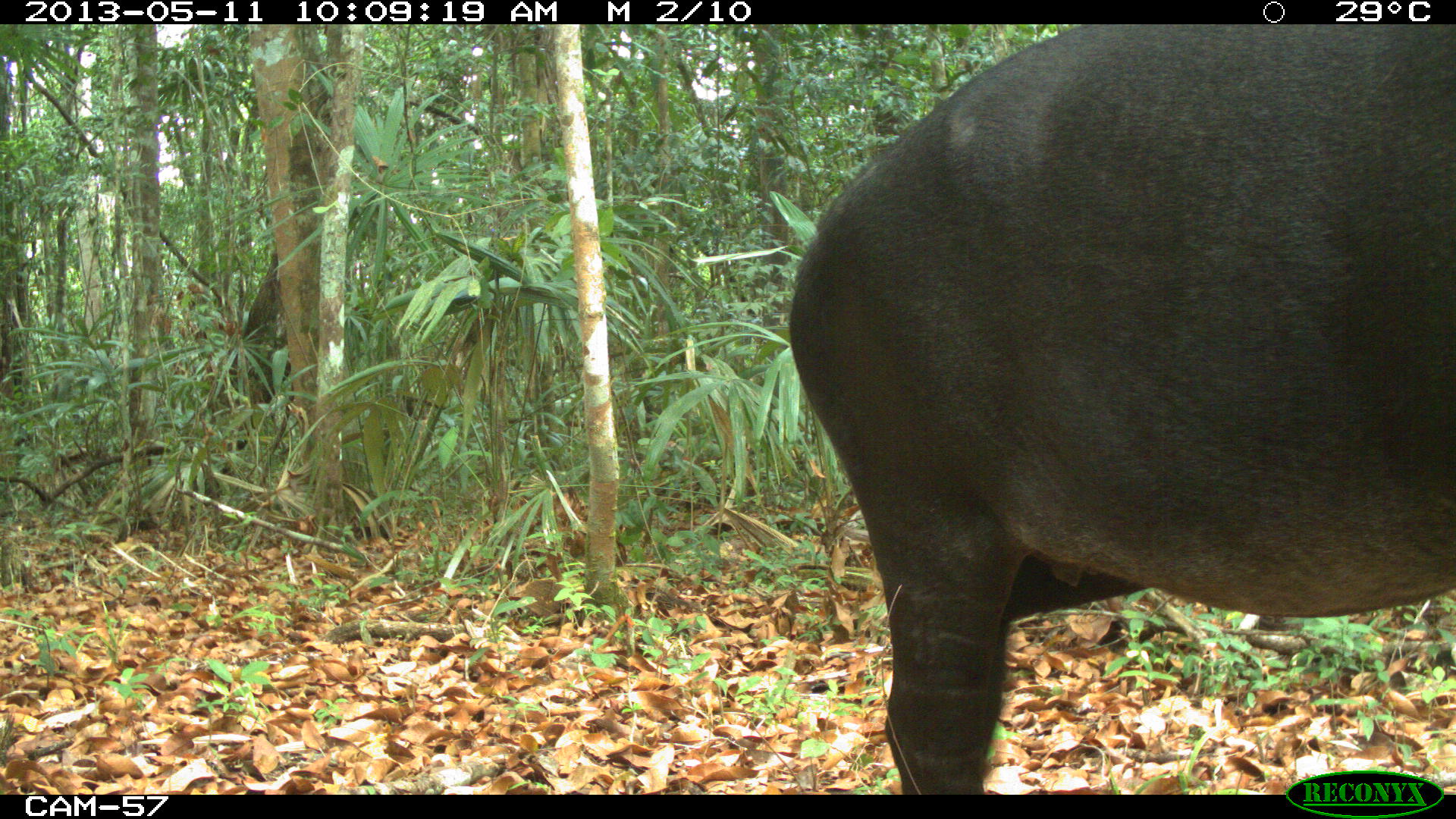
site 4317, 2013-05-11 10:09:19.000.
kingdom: Animalia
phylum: Chordata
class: Mammalia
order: Perissodactyla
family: Tapiridae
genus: Tapirus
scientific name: Tapirus bairdii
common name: baird's tapir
Tapirus bairdii (baird's tapir), count 2.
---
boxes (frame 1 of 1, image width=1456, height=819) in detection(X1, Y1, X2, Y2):
tapirus bairdii: detection(788, 22, 1454, 791)